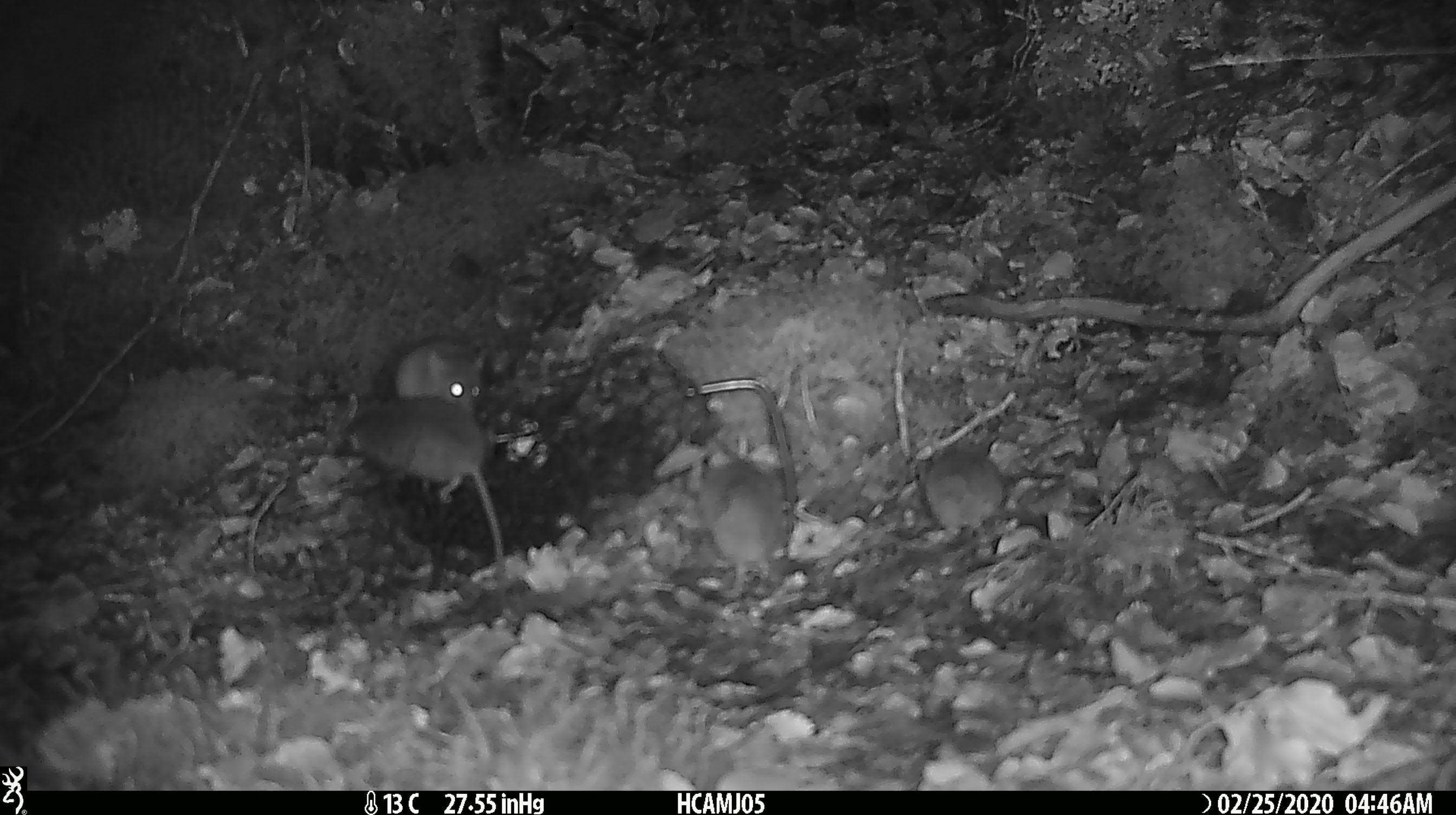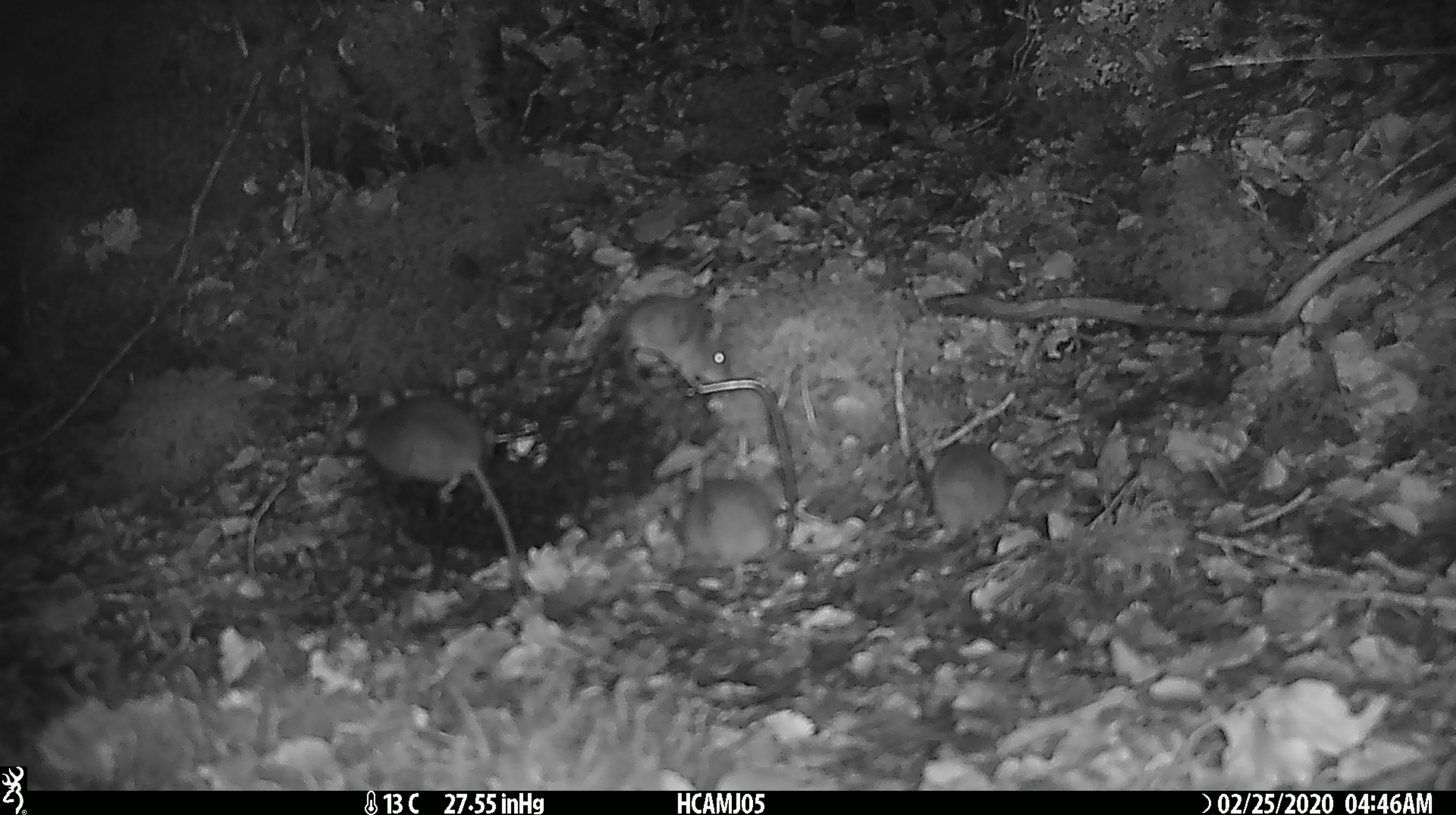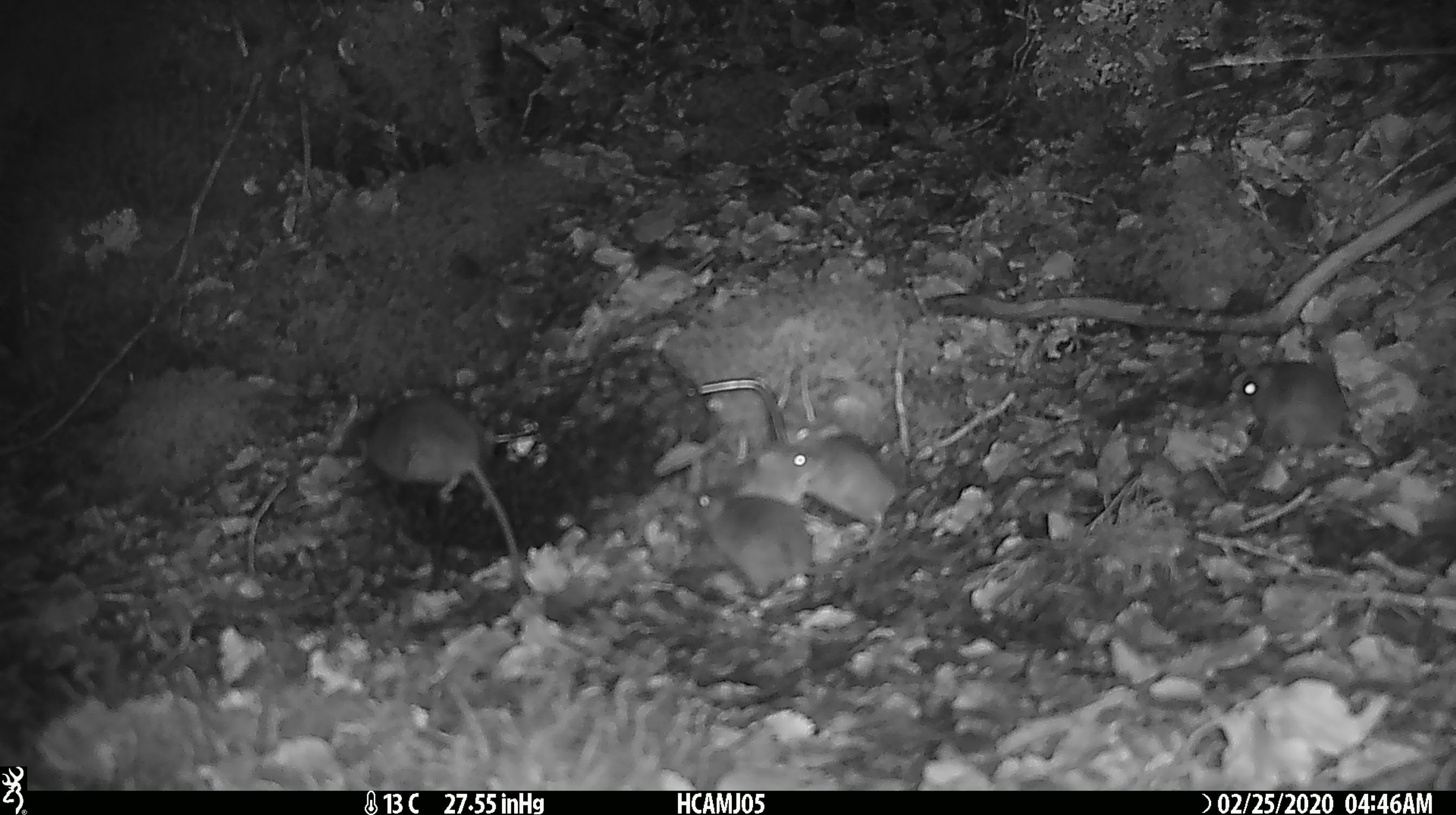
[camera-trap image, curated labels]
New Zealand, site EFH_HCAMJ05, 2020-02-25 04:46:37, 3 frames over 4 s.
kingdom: Animalia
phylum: Chordata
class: Mammalia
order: Rodentia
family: Muridae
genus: Mus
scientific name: Mus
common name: mouse